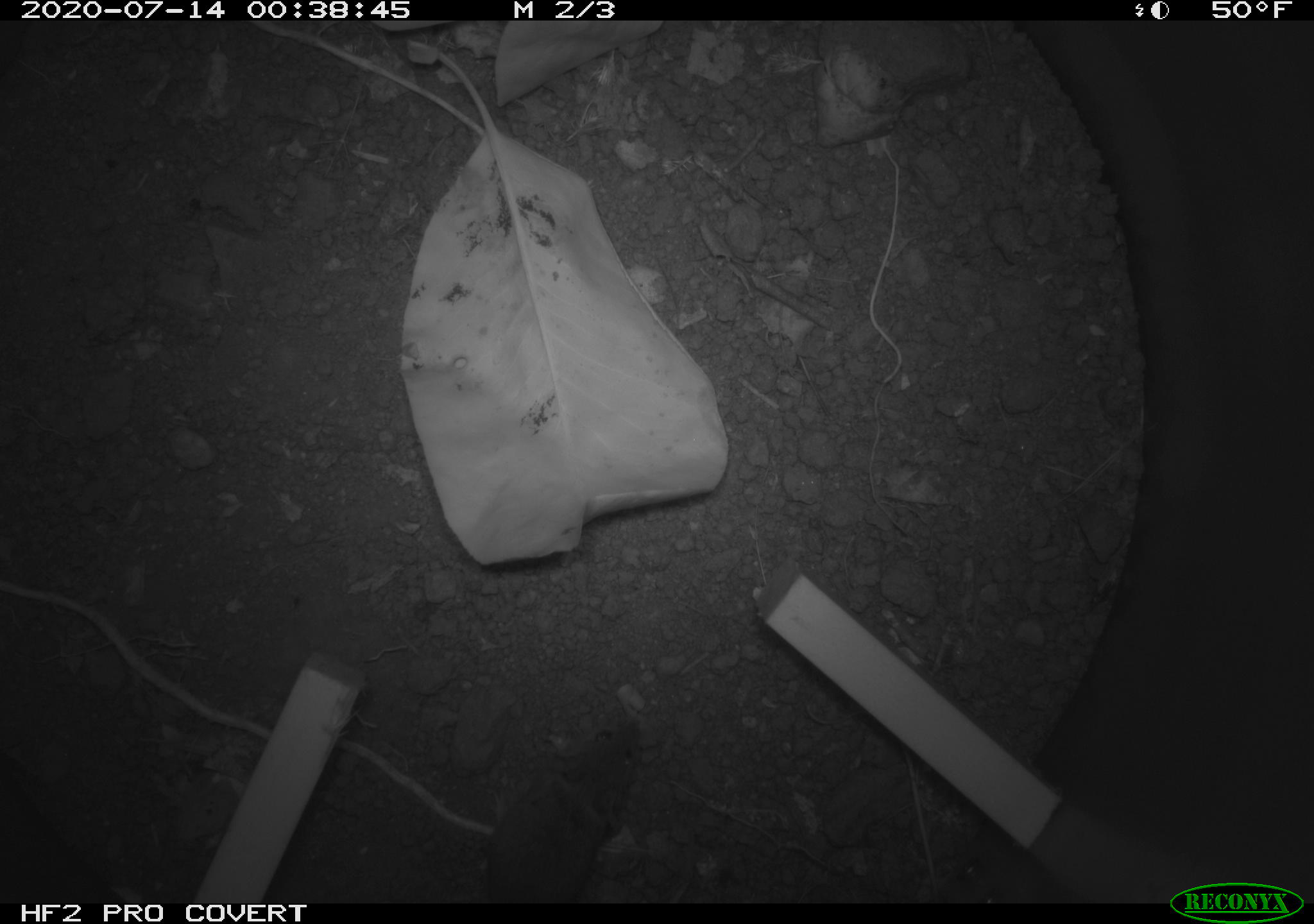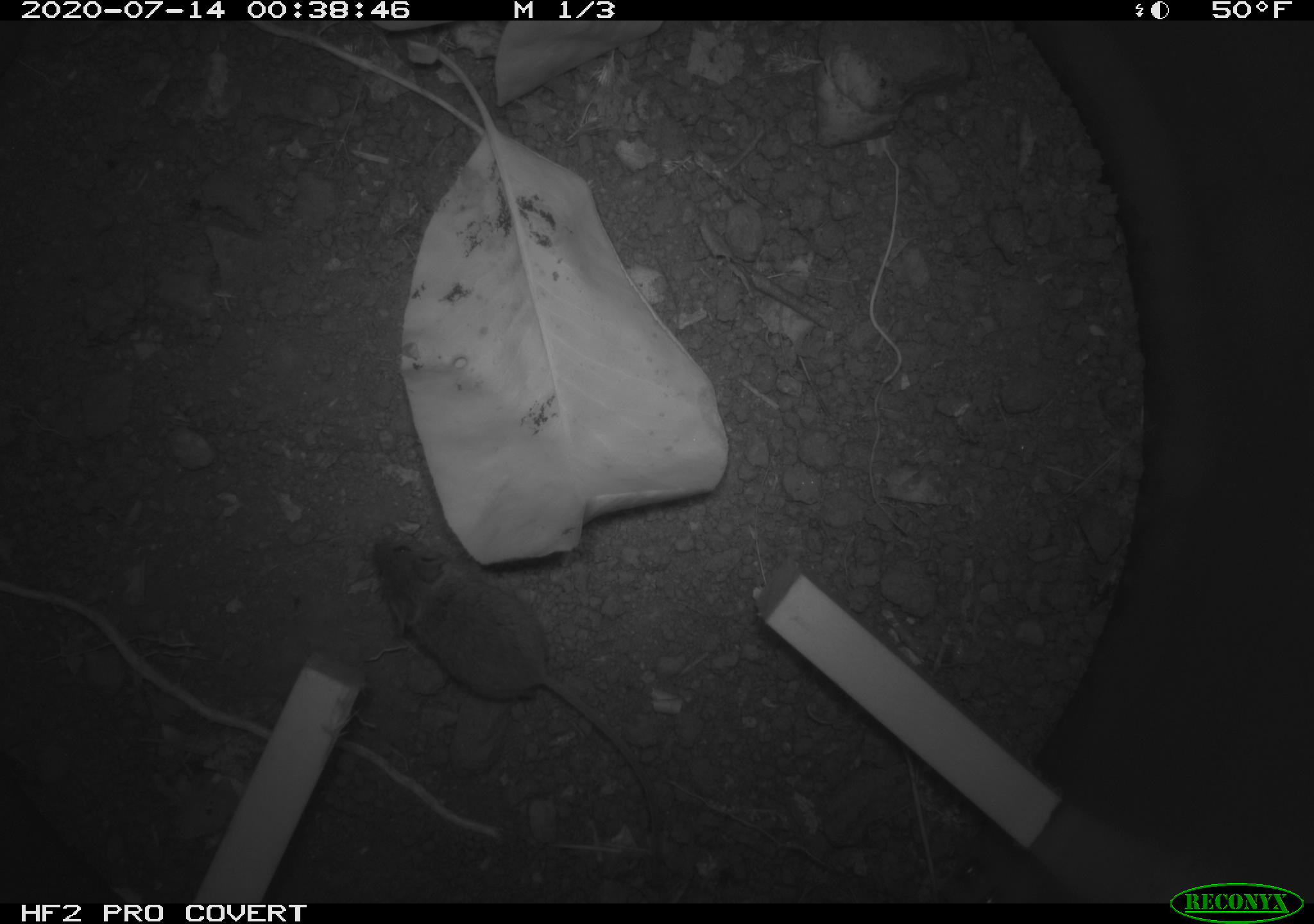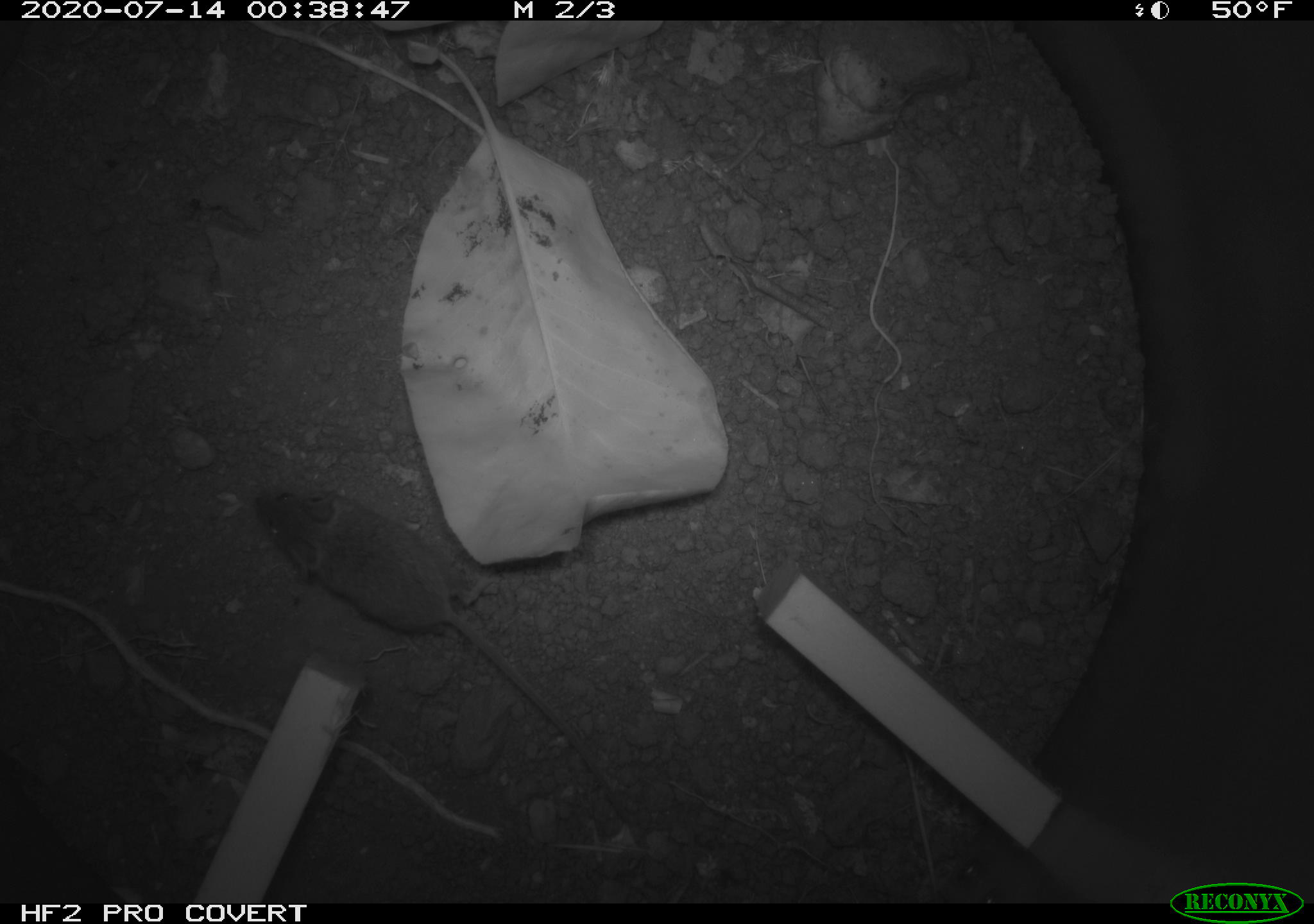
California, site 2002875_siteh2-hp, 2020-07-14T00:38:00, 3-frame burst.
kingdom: Animalia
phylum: Chordata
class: Mammalia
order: Rodentia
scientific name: Rodentia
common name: rodent